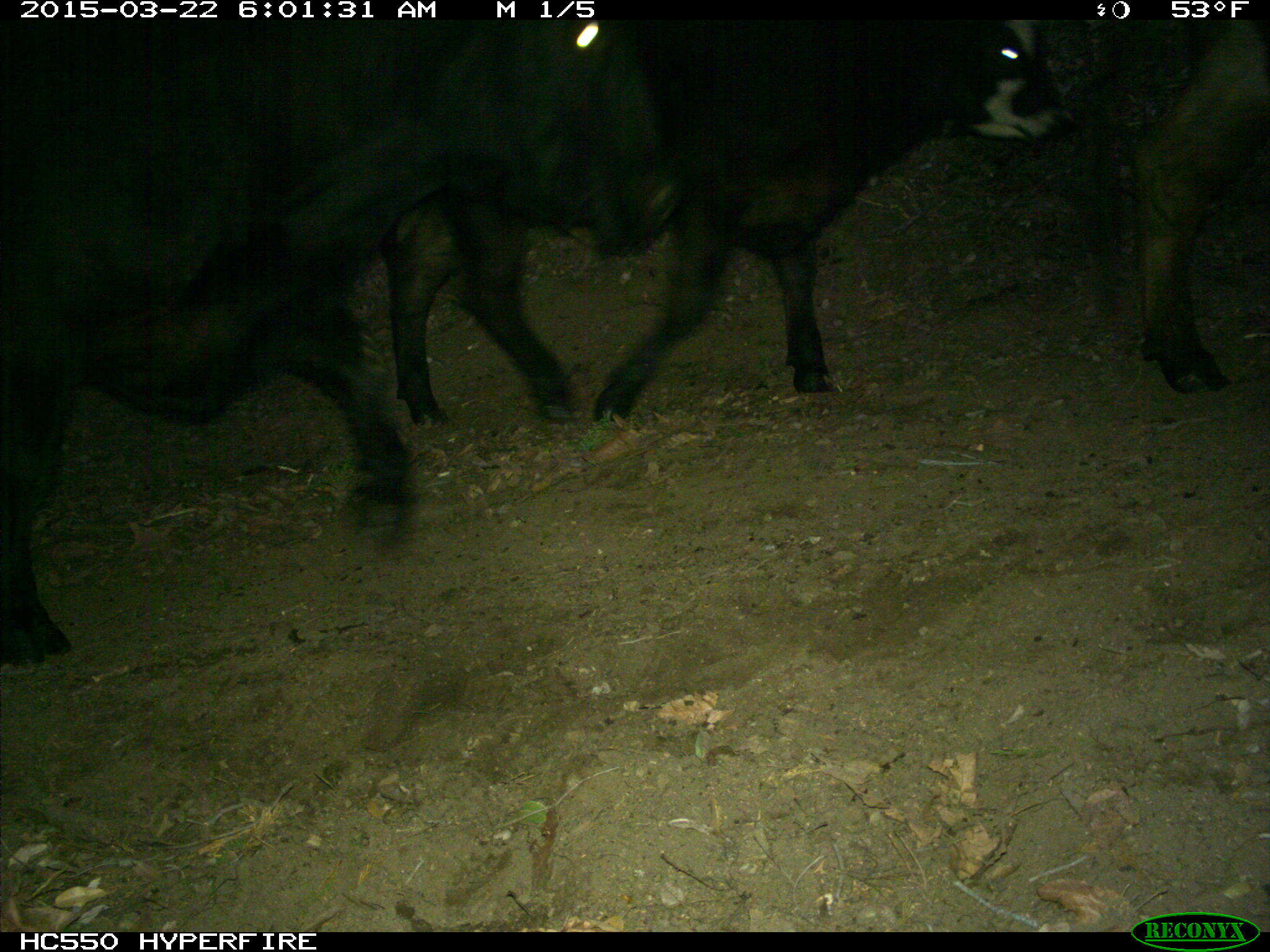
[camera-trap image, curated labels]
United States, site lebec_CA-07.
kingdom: Animalia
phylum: Chordata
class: Mammalia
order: Artiodactyla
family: Bovidae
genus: Bos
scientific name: Bos taurus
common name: domestic cow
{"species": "Bos taurus (domestic cow)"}